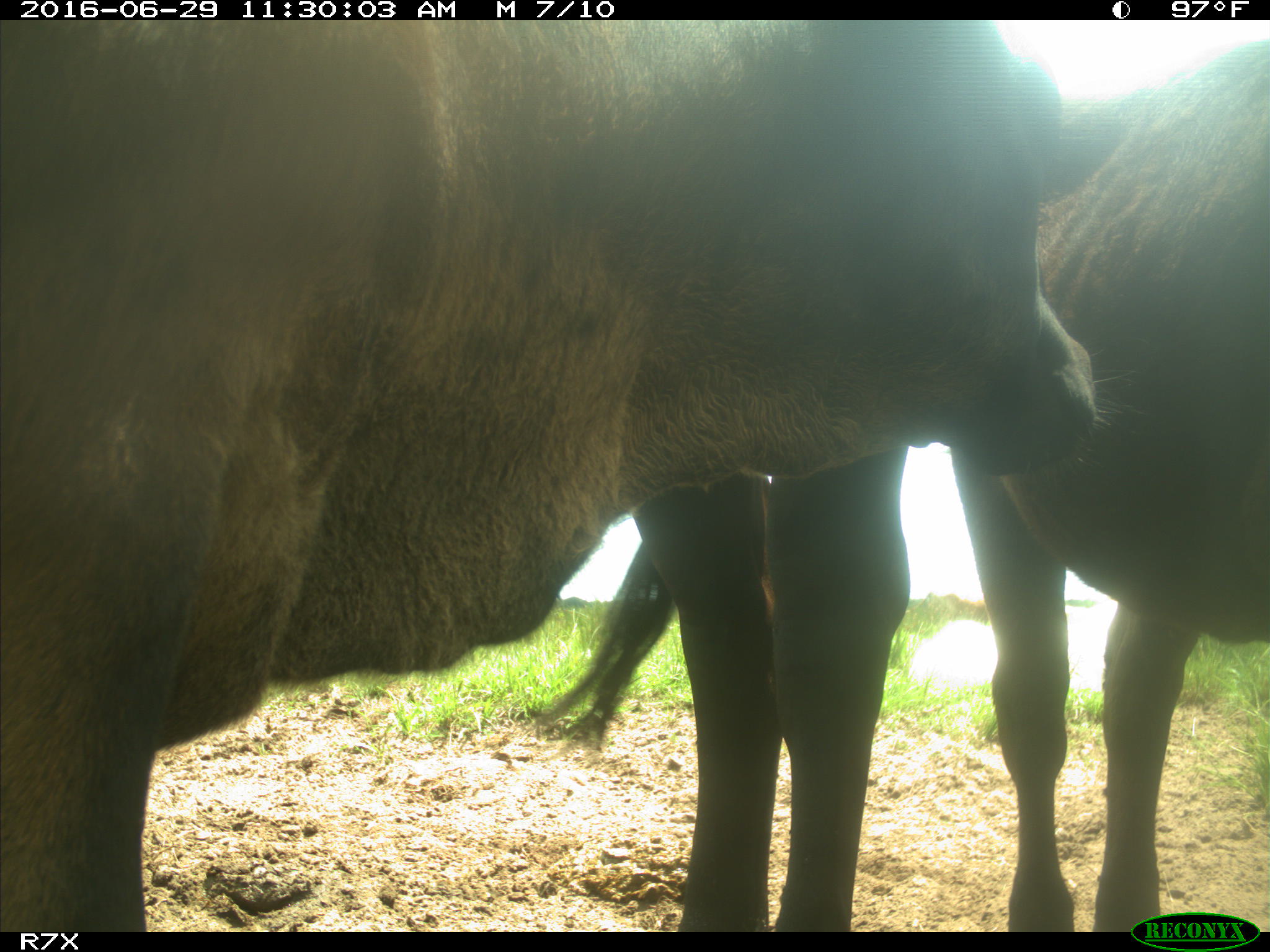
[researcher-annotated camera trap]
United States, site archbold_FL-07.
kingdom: Animalia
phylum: Chordata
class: Mammalia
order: Artiodactyla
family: Bovidae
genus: Bos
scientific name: Bos taurus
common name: domestic cow